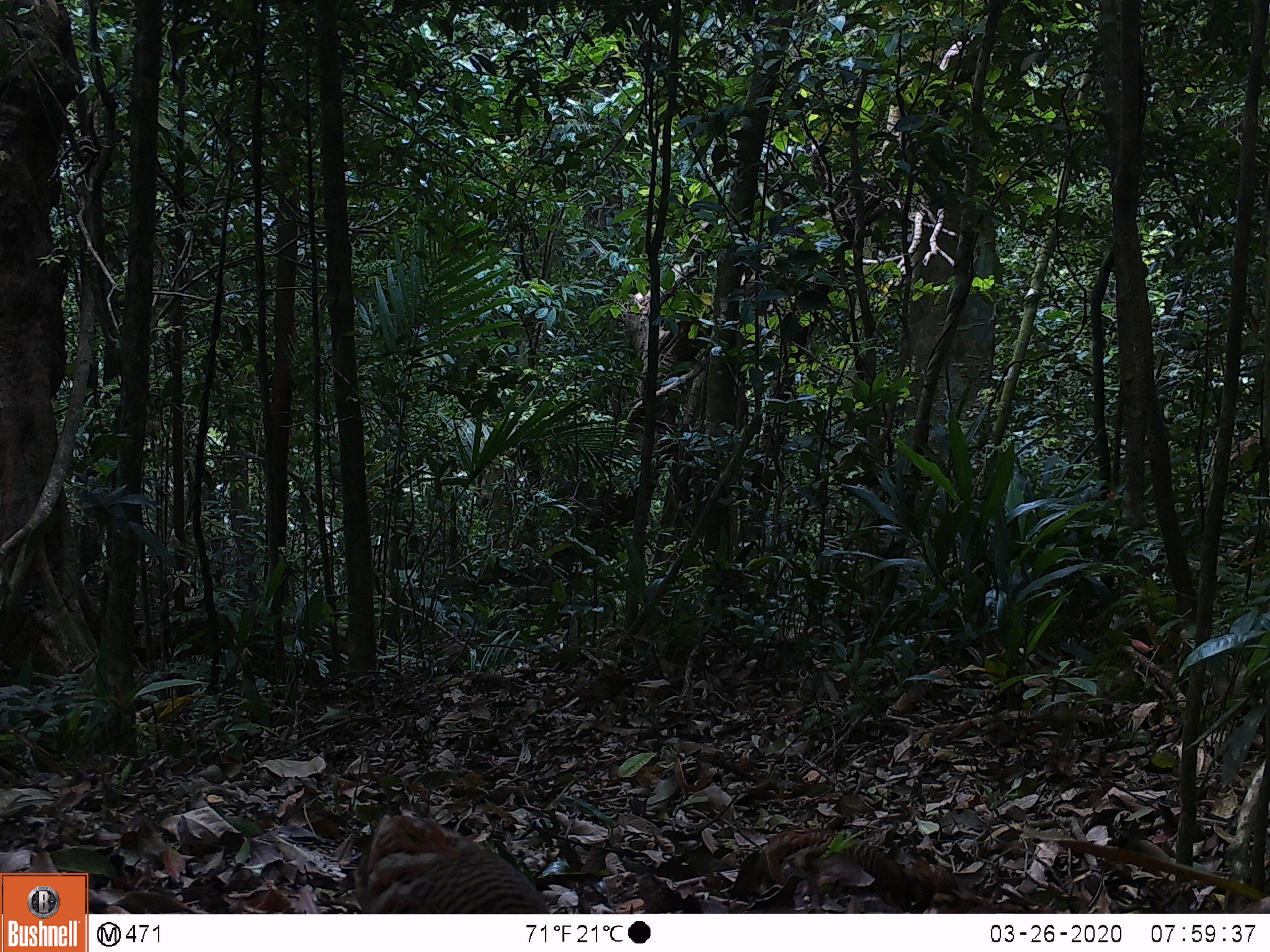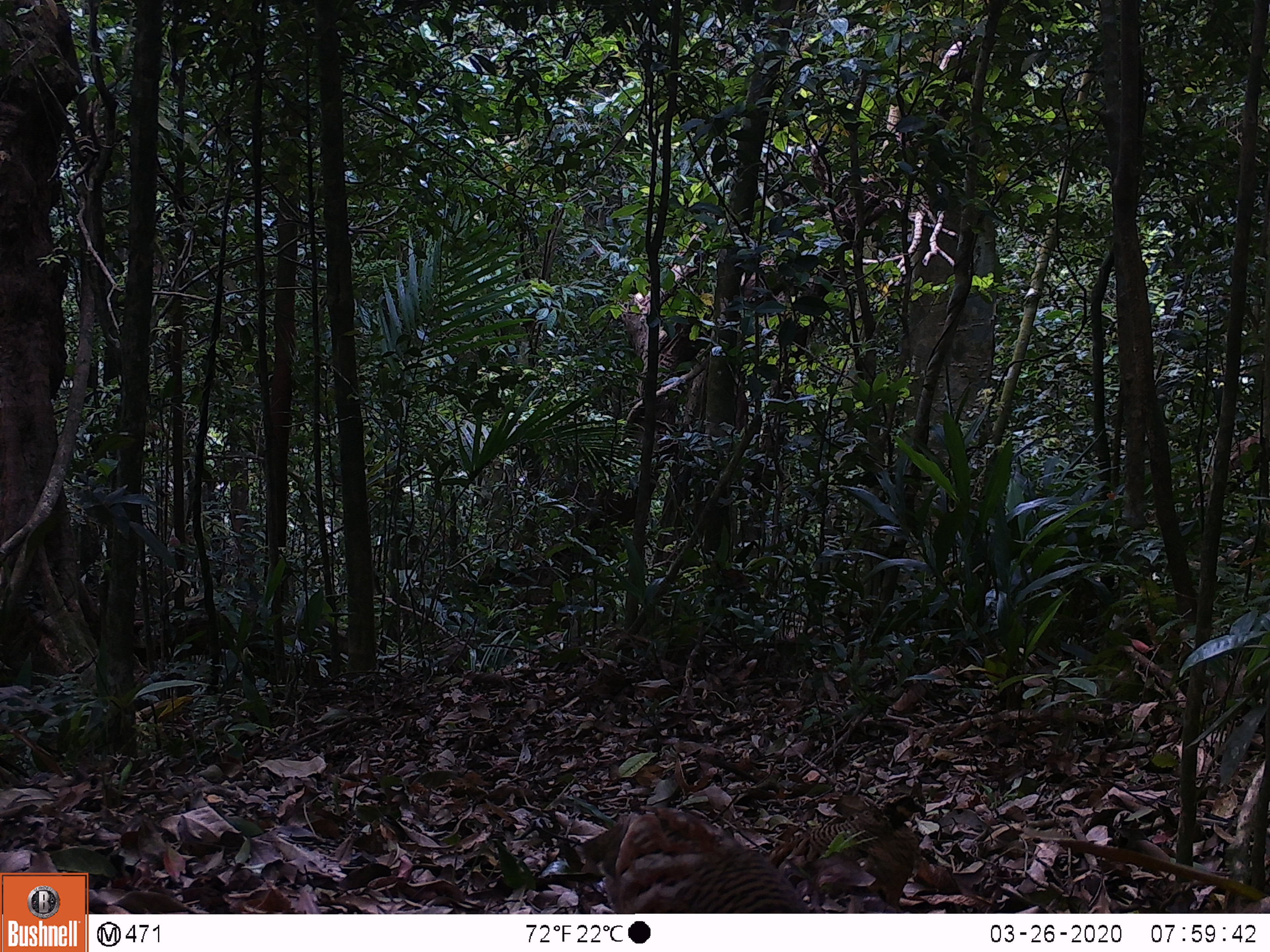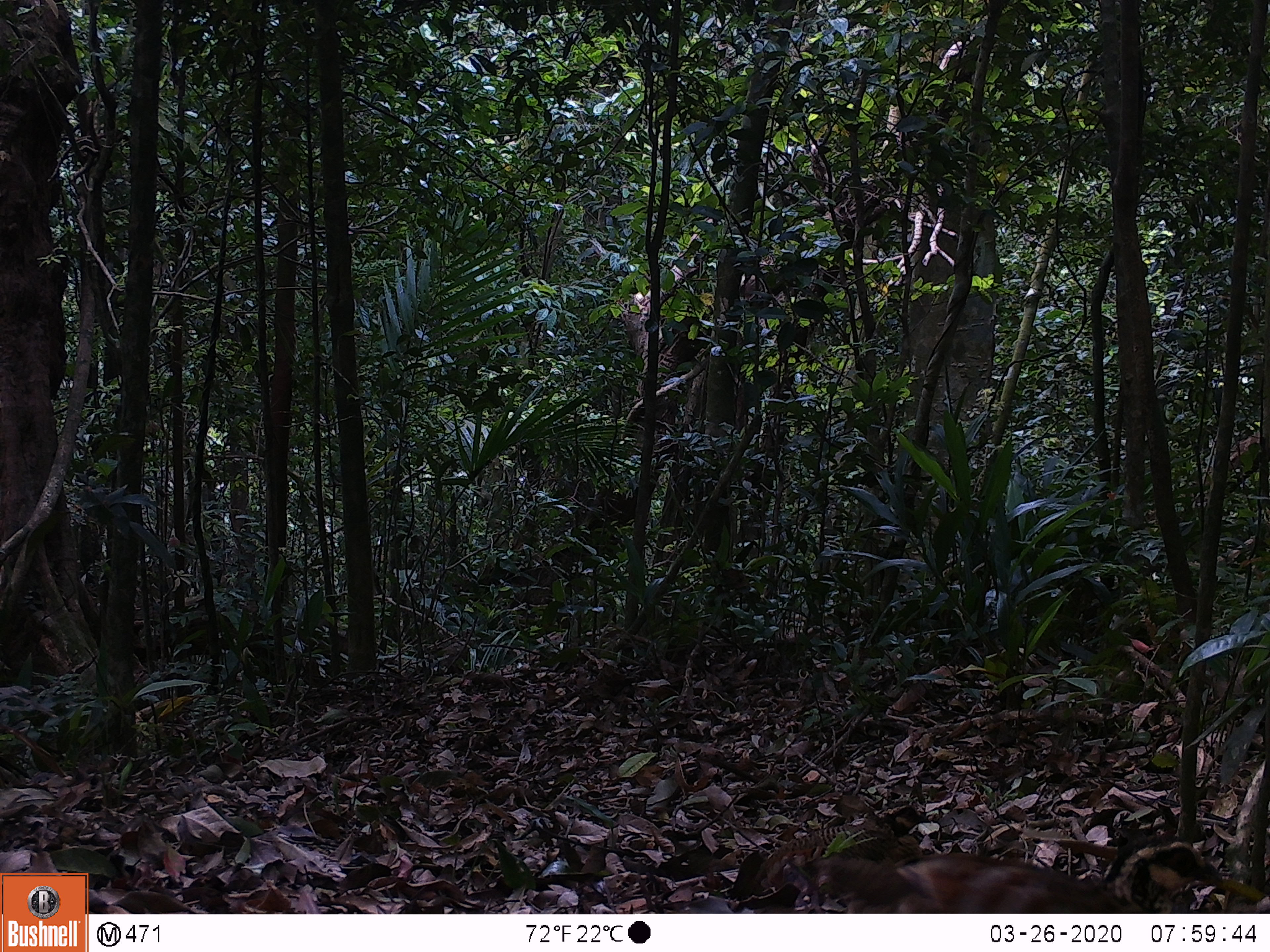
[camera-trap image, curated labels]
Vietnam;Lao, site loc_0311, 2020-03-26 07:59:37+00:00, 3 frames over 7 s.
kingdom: Animalia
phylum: Chordata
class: Aves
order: Galliformes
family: Phasianidae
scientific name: Phasianidae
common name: partridge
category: unidentified partridge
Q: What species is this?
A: Unidentified partridge (partridge) (Phasianidae).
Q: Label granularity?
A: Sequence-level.